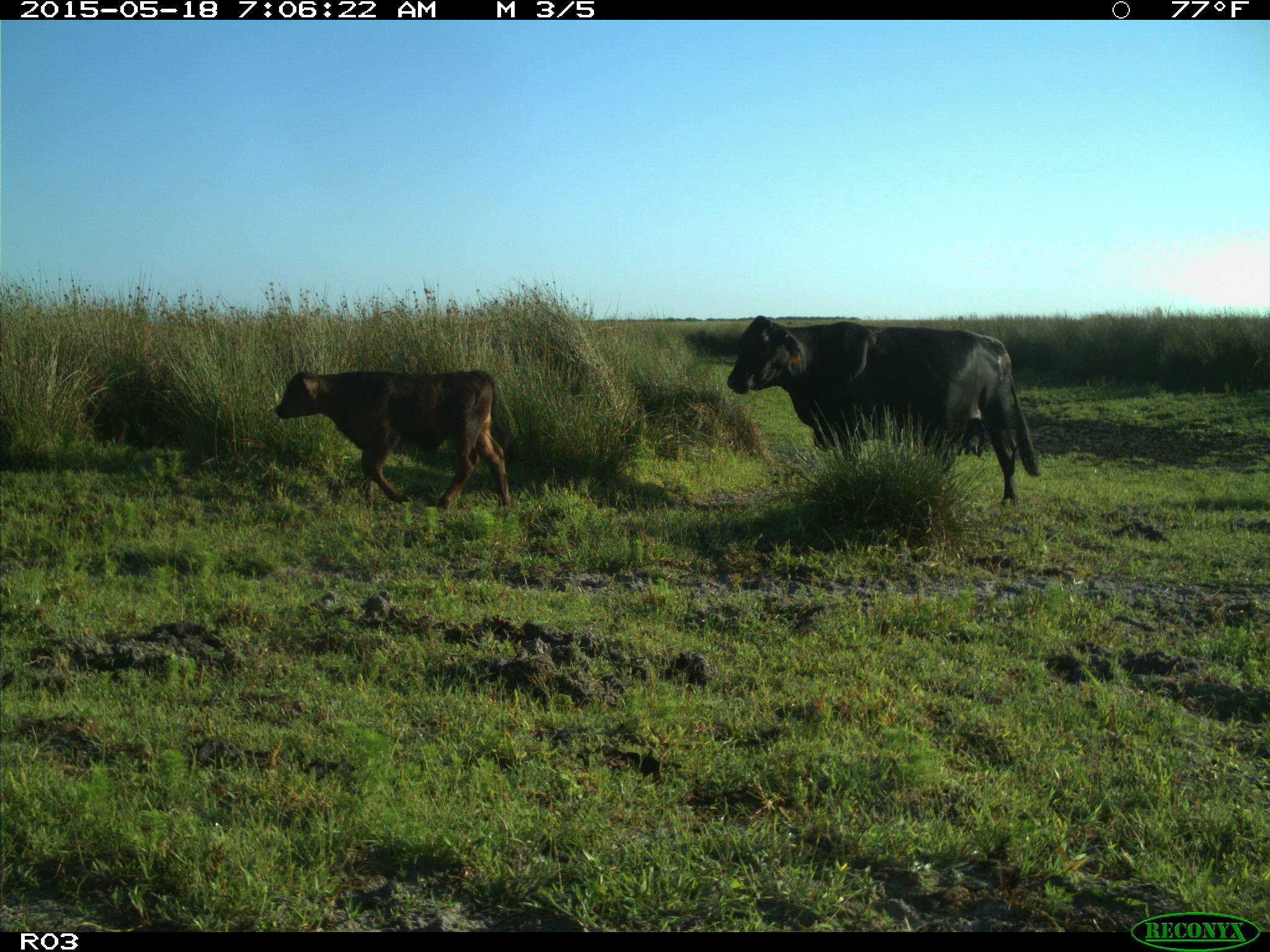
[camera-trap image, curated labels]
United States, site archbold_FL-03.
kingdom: Animalia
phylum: Chordata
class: Mammalia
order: Artiodactyla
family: Bovidae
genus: Bos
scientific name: Bos taurus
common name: domestic cow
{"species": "Bos taurus (domestic cow)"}